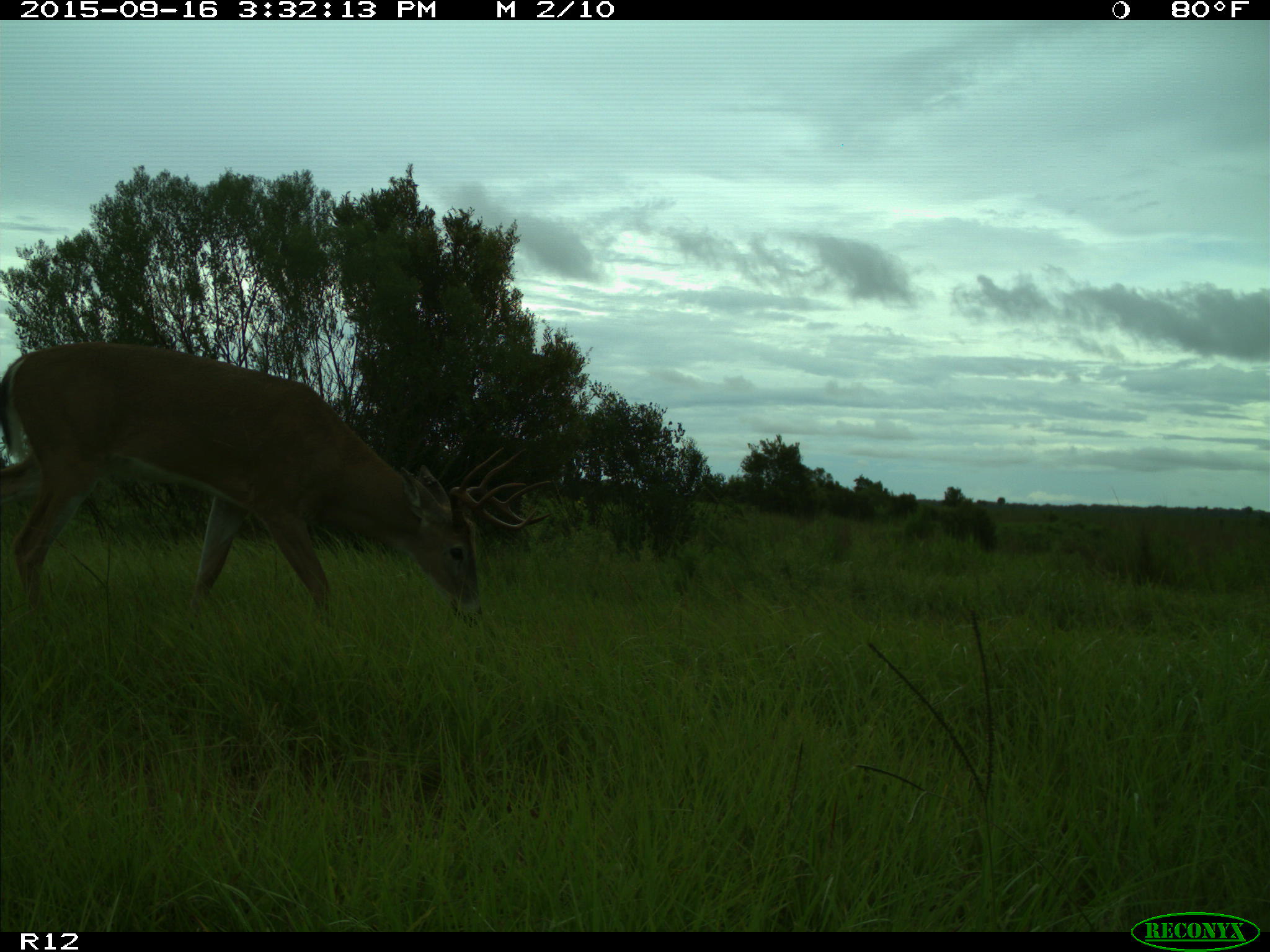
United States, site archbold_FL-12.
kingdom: Animalia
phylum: Chordata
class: Mammalia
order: Artiodactyla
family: Cervidae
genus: Odocoileus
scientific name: Odocoileus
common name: deer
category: unidentified deer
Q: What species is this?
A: Unidentified deer (deer) (Odocoileus).